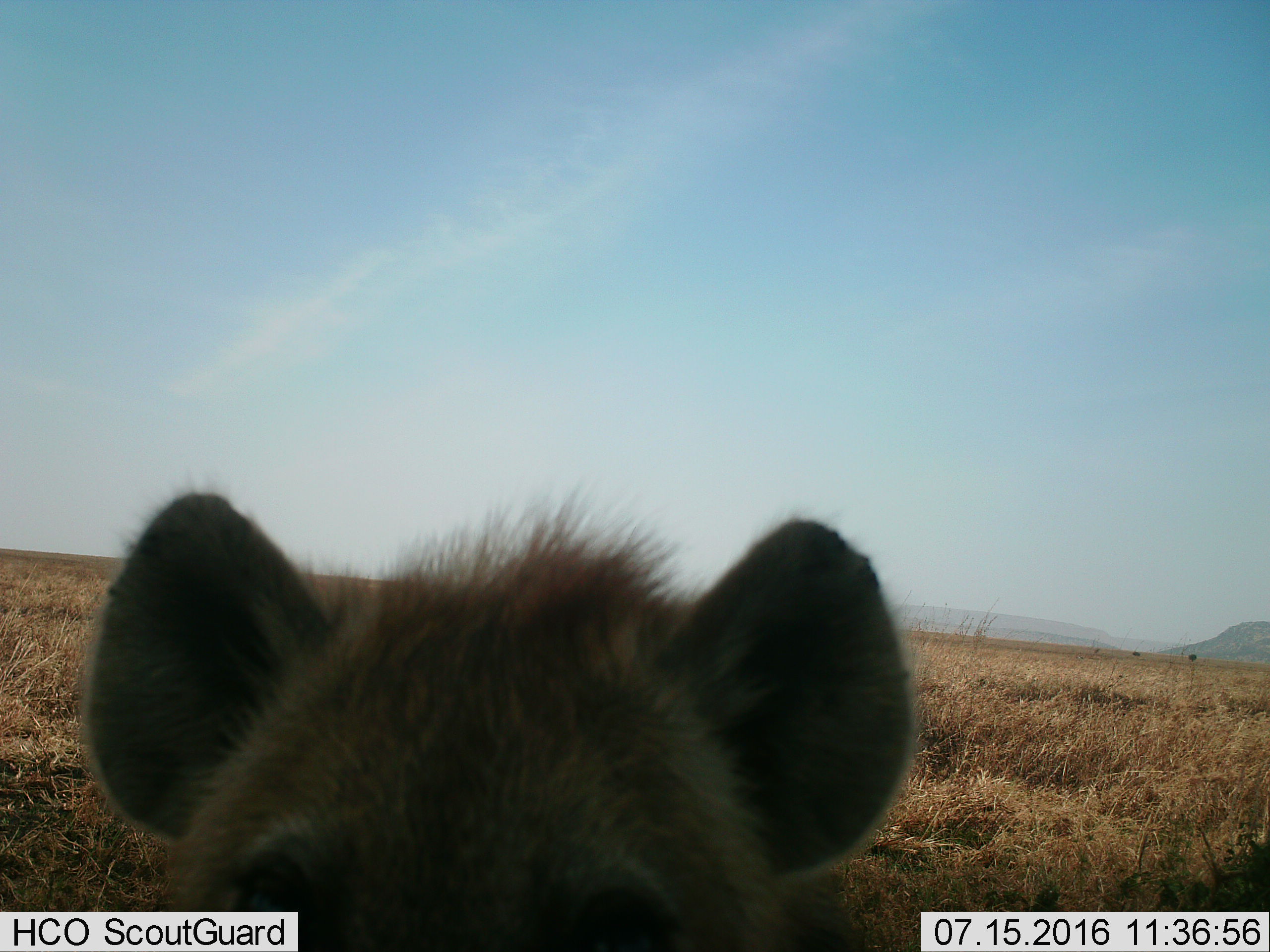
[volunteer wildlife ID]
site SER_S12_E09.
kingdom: Animalia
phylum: Chordata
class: Mammalia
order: Carnivora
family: Hyaenidae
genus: Crocuta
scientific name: Crocuta crocuta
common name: spotted hyena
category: hyenaspotted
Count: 1.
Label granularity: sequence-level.